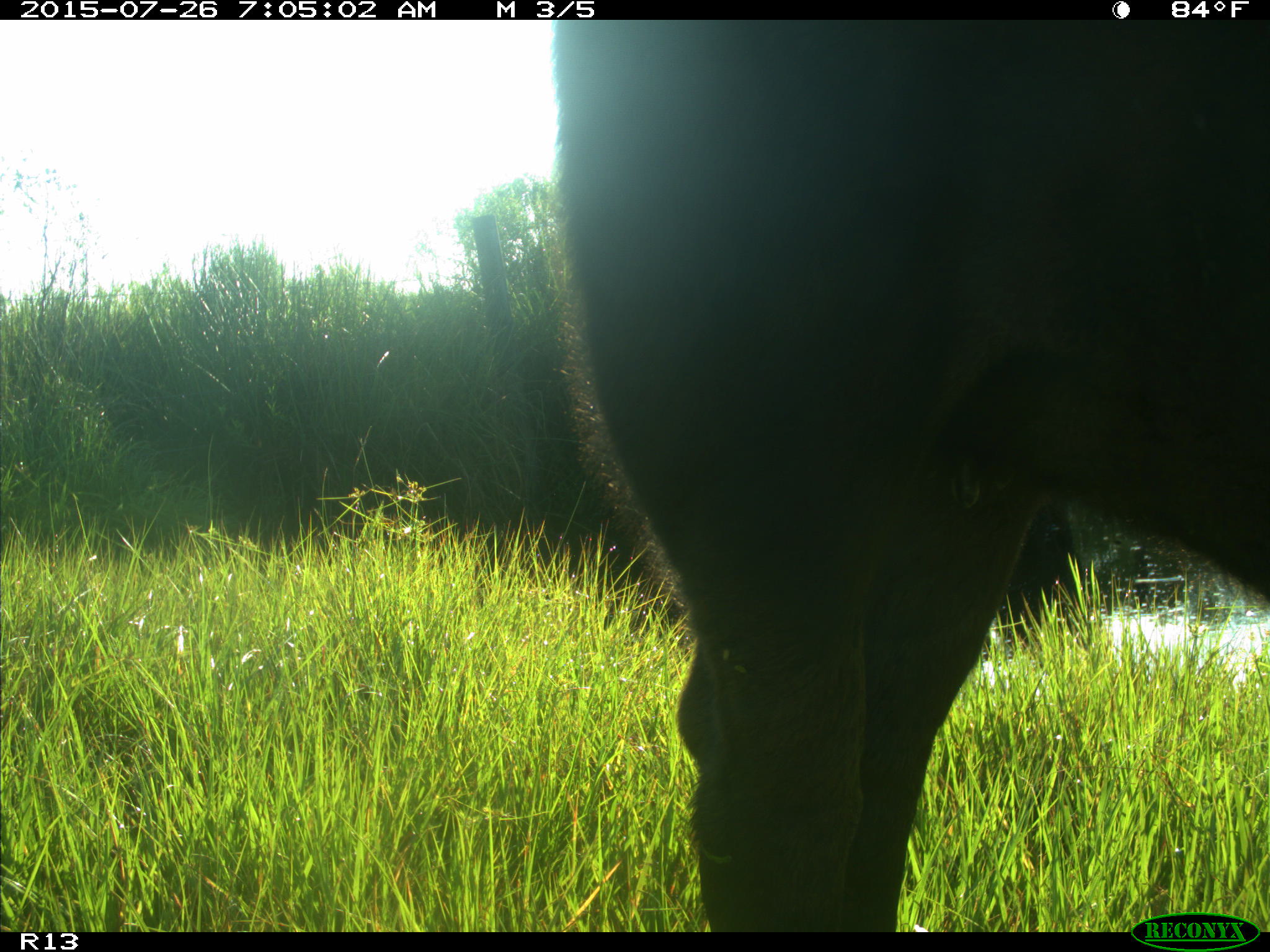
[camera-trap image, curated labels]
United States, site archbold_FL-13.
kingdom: Animalia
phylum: Chordata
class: Mammalia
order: Artiodactyla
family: Bovidae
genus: Bos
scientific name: Bos taurus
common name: domestic cow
Bos taurus (domestic cow).